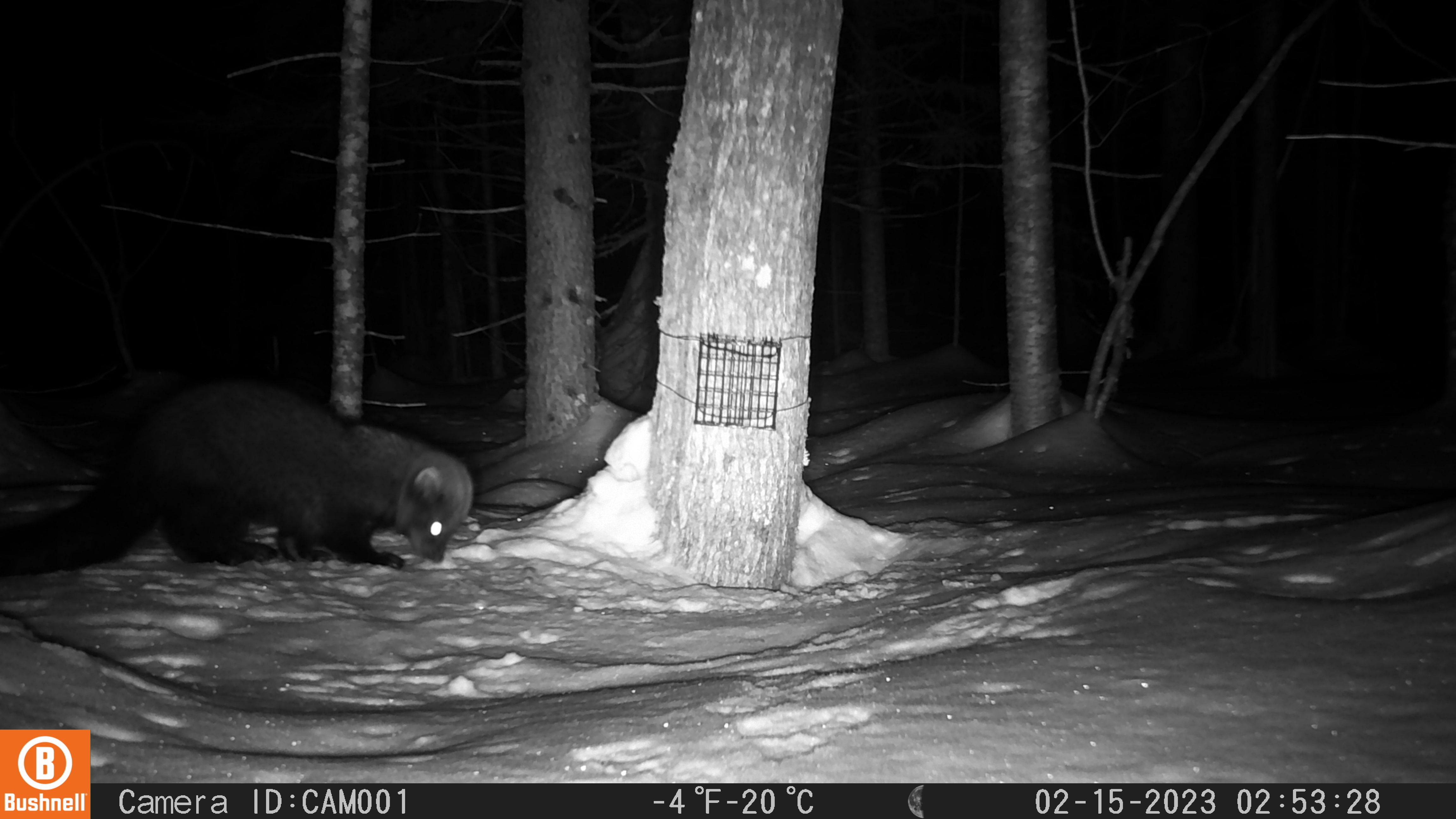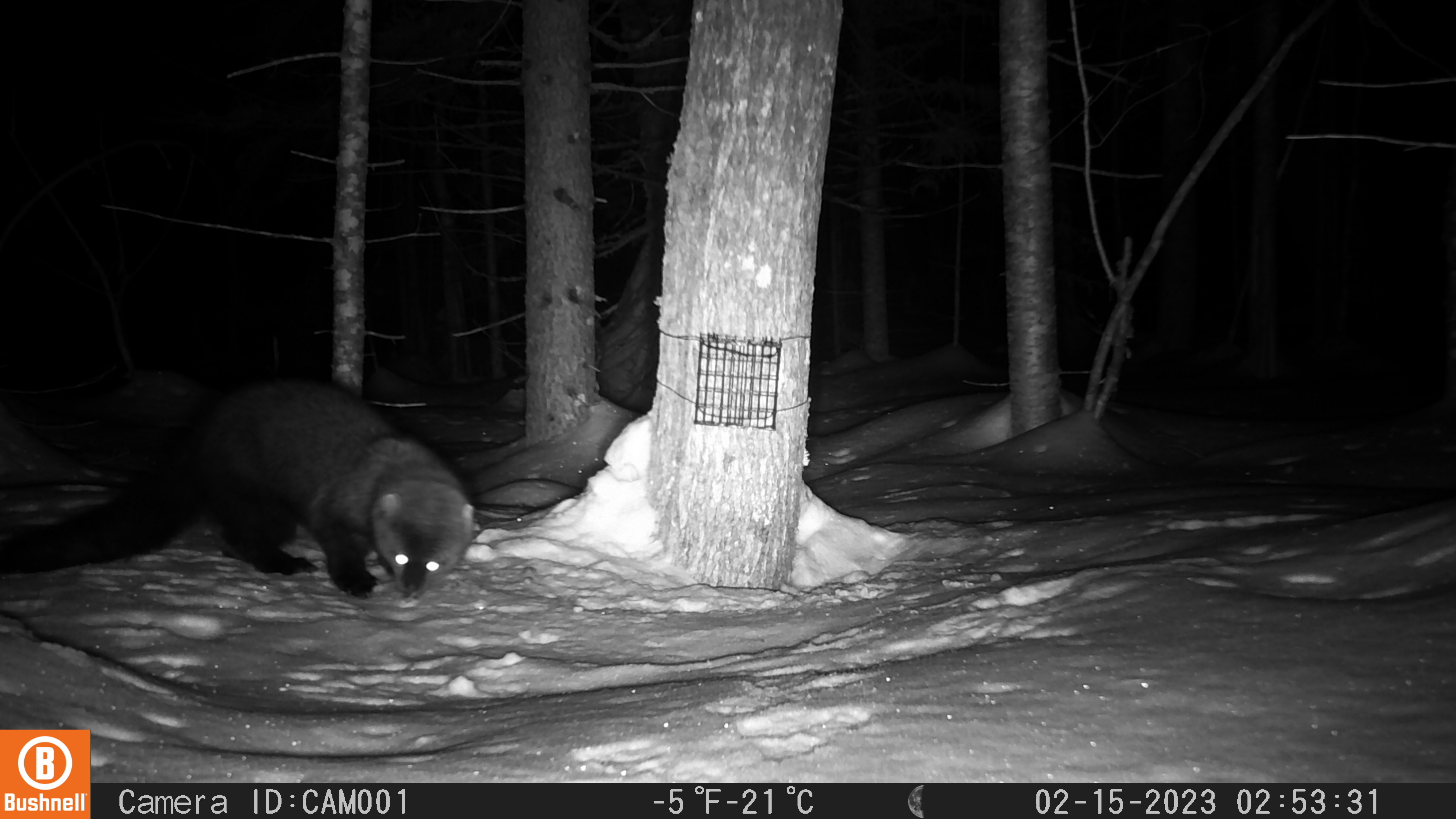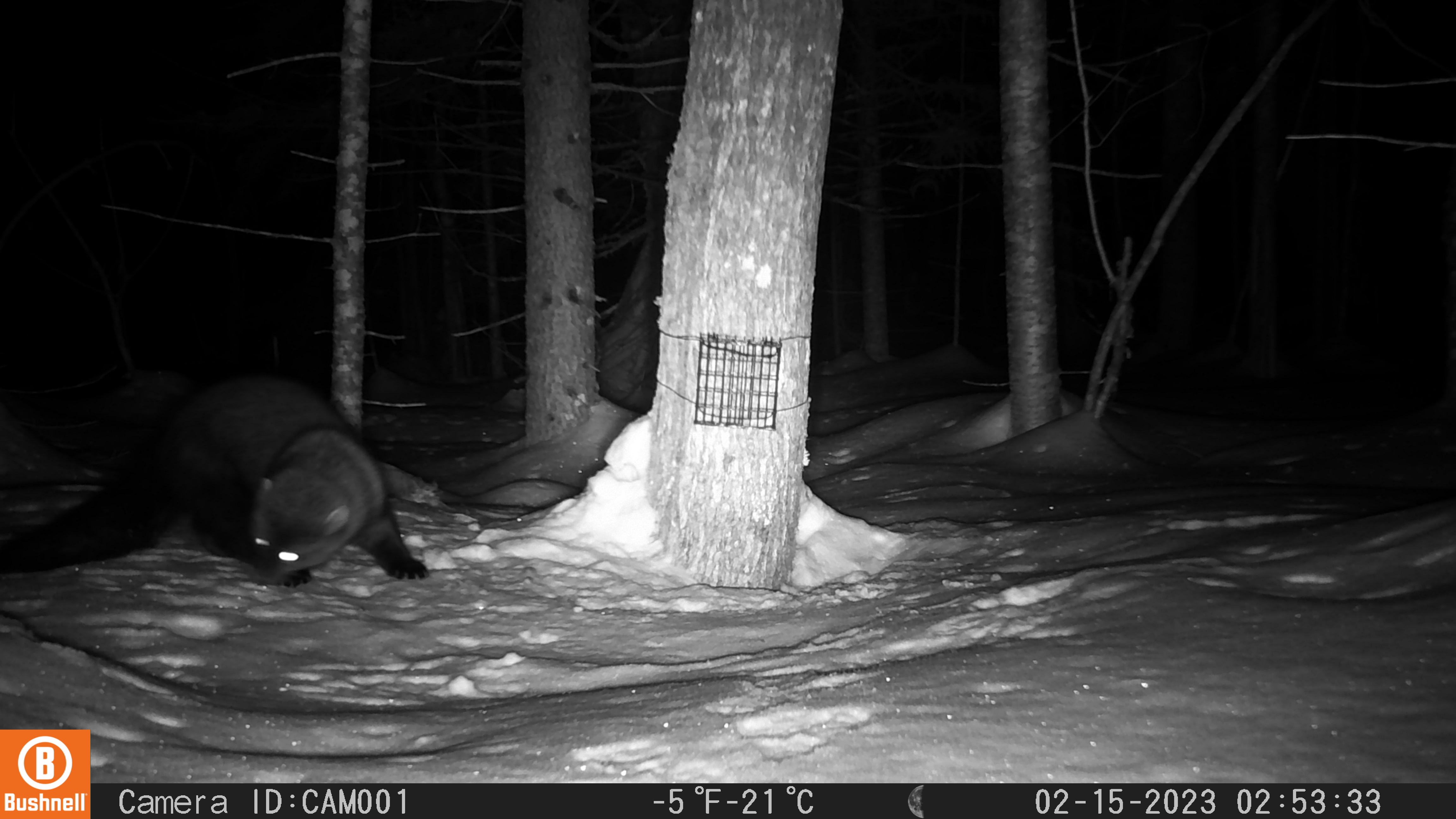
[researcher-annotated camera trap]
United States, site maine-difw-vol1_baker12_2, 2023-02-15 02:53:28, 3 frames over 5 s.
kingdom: Animalia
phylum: Chordata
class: Mammalia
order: Carnivora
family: Mustelidae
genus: Pekania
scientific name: Pekania pennanti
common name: fisher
Fisher (Pekania pennanti).